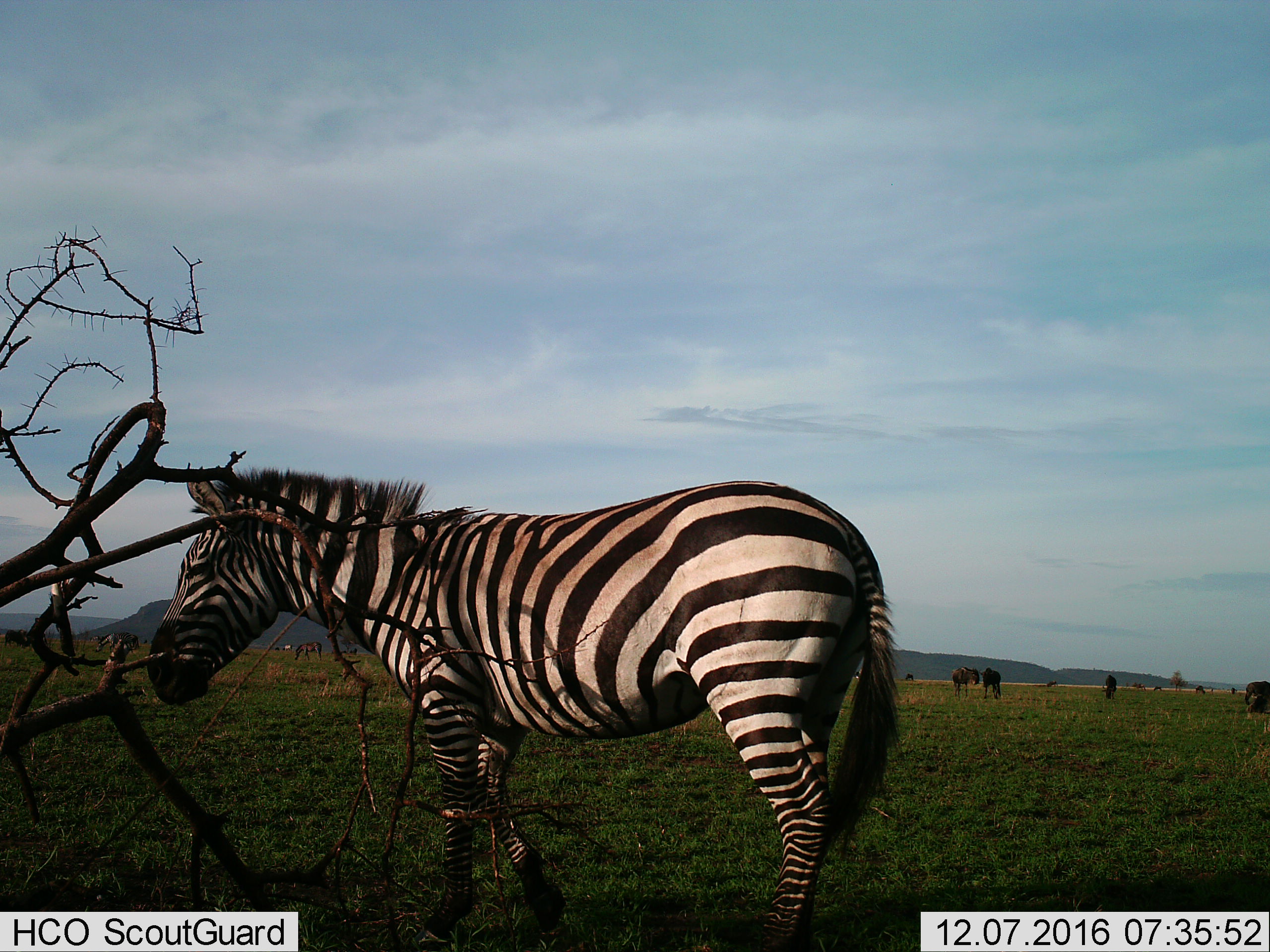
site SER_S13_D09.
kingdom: Animalia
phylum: Chordata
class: Mammalia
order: Perissodactyla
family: Equidae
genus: Equus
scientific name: Equus quagga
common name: plains zebra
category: zebraplains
Zebraplains (plains zebra) (Equus quagga), count 1. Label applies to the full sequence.